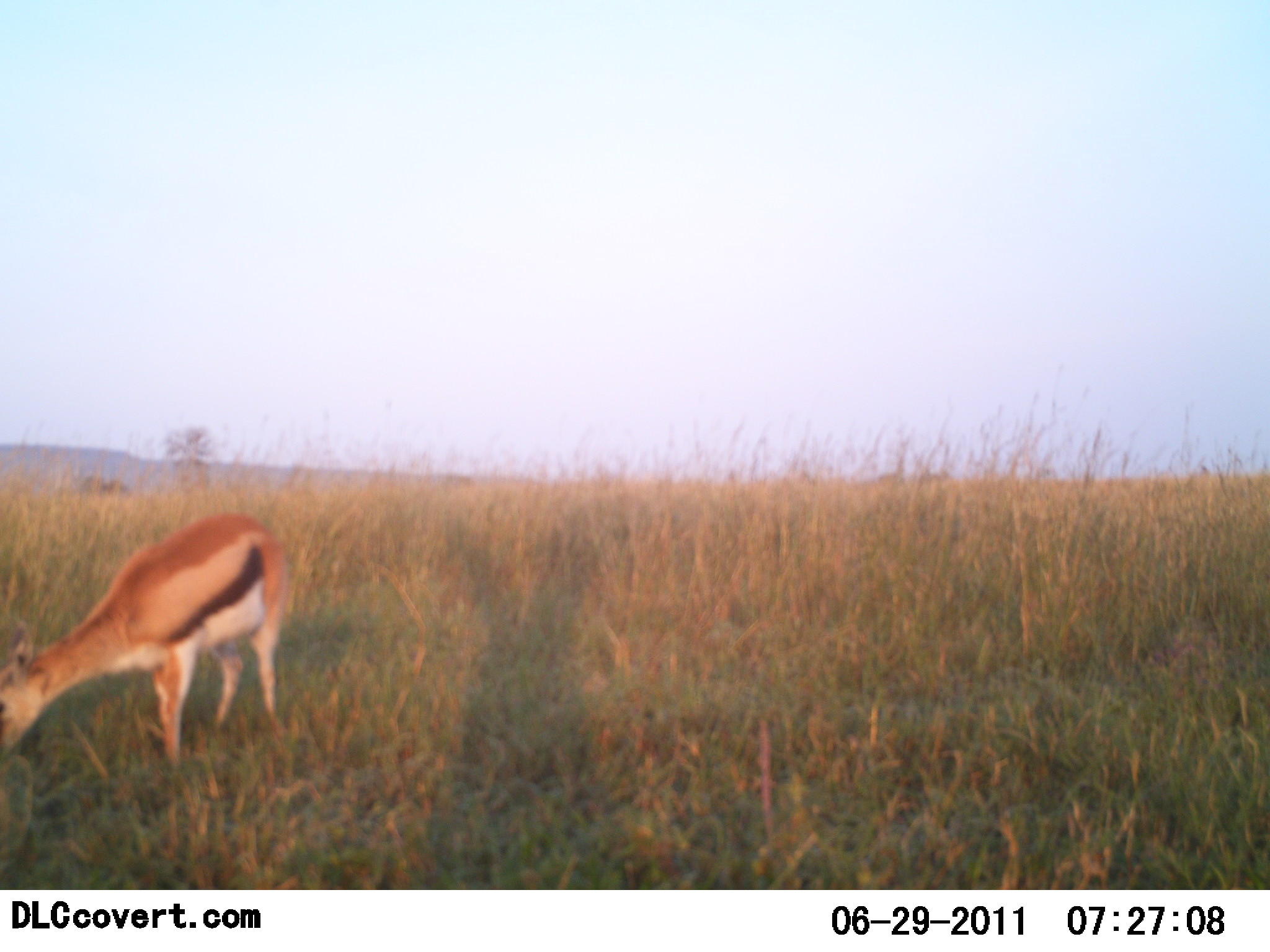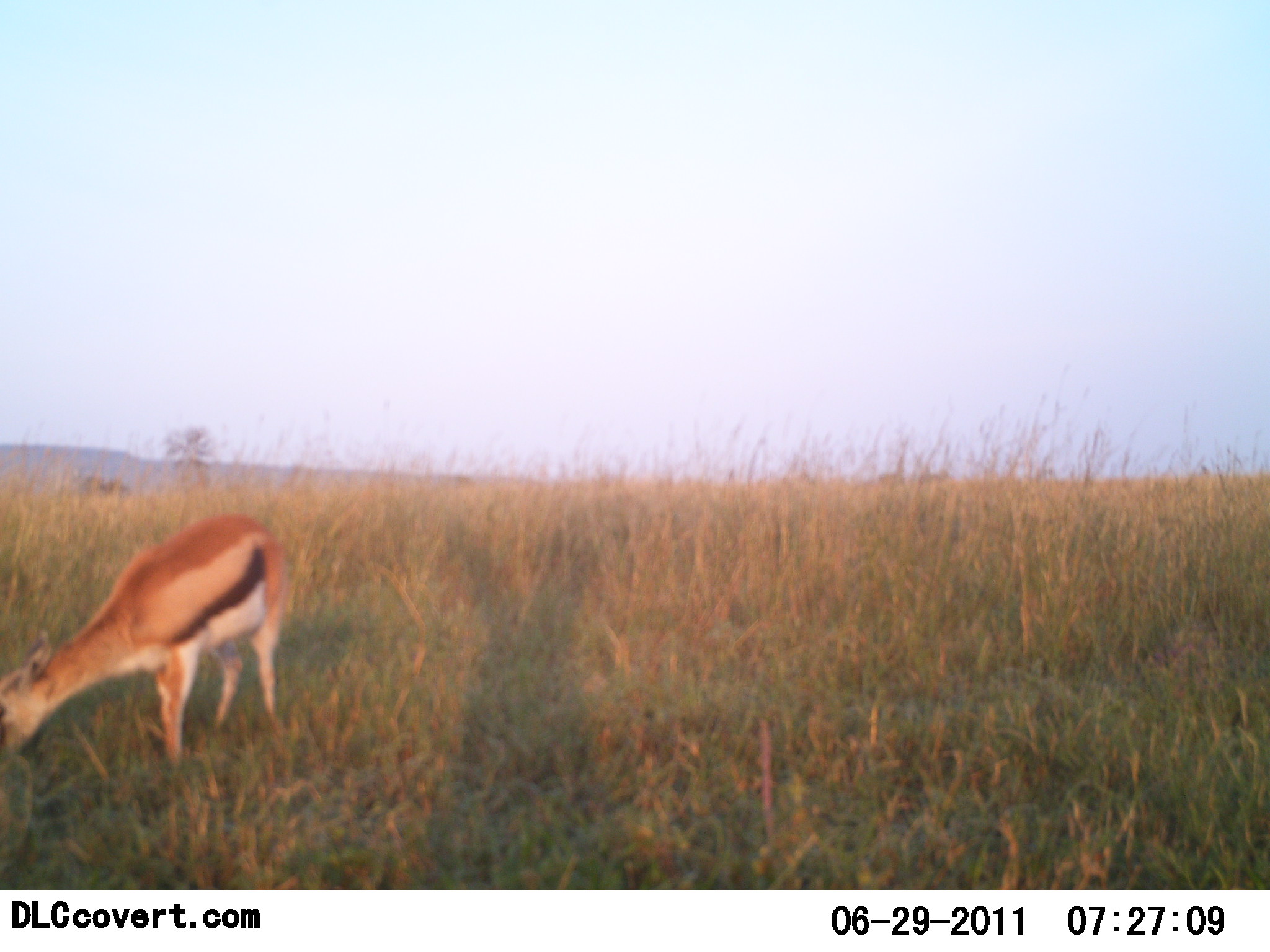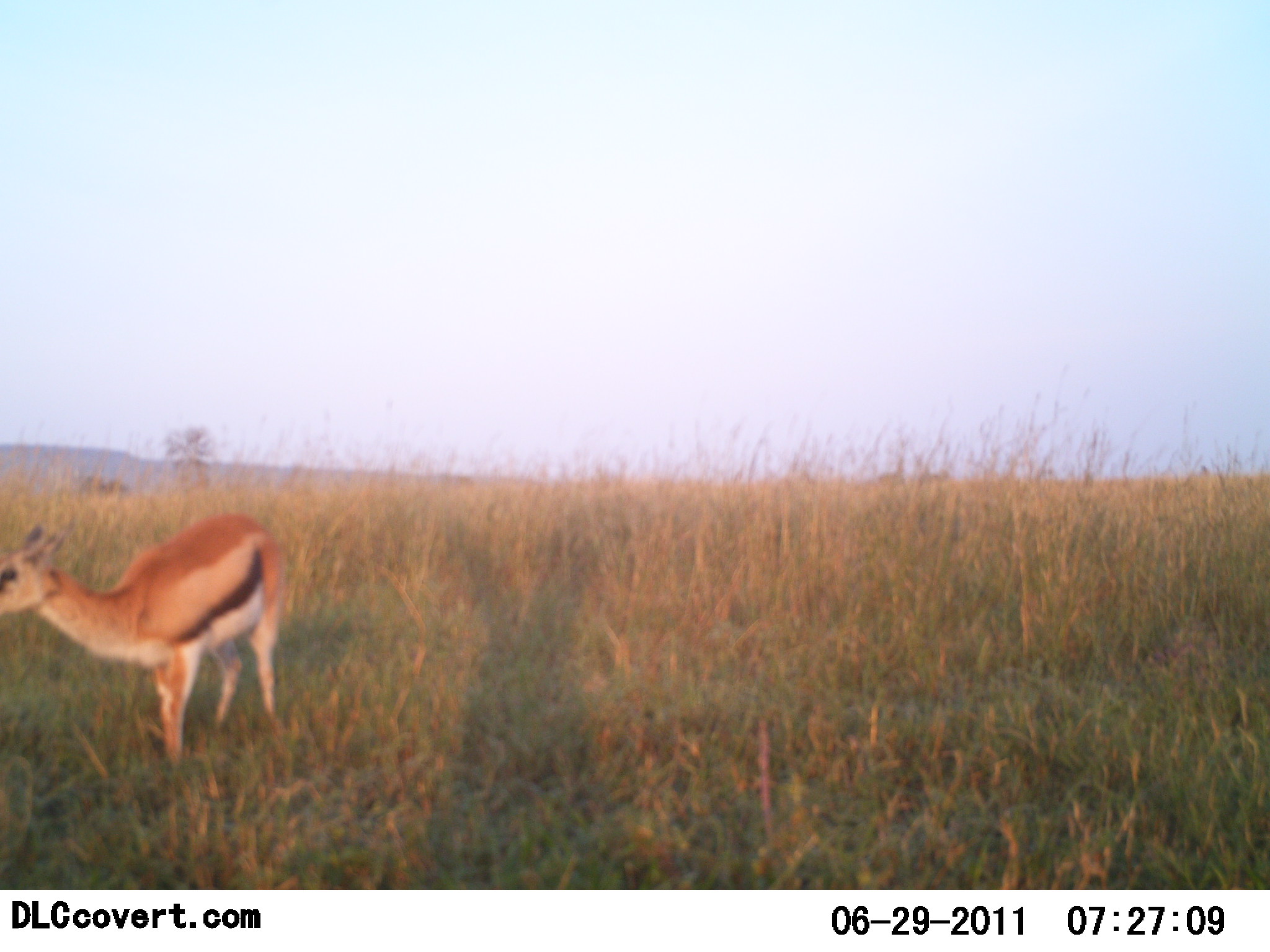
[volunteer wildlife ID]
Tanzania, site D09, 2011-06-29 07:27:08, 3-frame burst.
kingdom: Animalia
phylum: Chordata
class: Mammalia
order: Artiodactyla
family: Bovidae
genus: Eudorcas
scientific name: Eudorcas thomsonii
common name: thomson's gazelle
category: gazellethomsons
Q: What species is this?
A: Gazellethomsons (thomson's gazelle) (Eudorcas thomsonii).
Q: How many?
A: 1.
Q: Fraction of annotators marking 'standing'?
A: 31%.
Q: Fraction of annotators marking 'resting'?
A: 0%.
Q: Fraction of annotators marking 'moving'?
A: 0%.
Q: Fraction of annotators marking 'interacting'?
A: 0%.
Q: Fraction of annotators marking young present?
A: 0%.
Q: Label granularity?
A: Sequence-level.